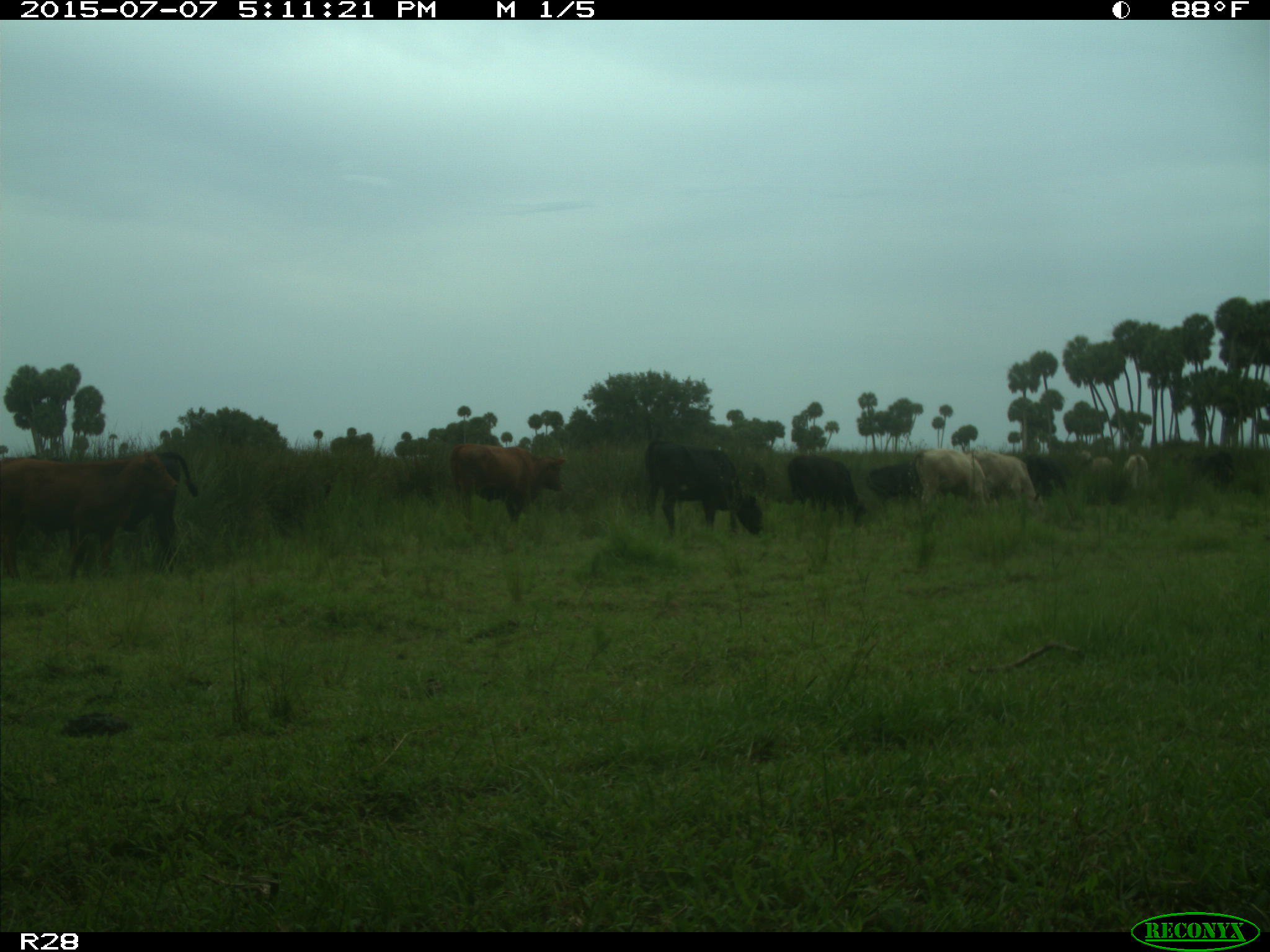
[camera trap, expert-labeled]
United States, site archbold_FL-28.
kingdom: Animalia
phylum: Chordata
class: Mammalia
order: Artiodactyla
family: Bovidae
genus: Bos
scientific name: Bos taurus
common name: domestic cow